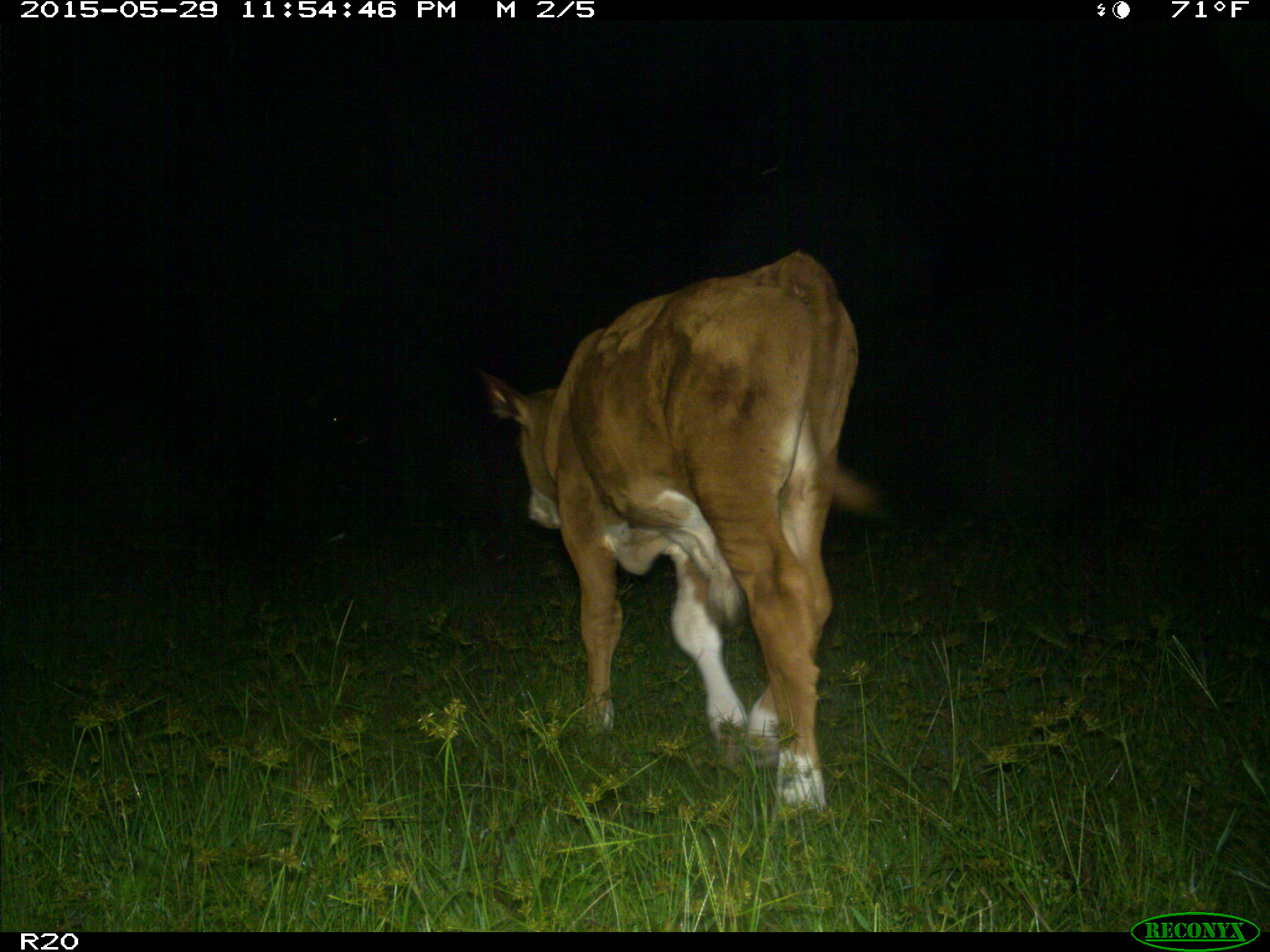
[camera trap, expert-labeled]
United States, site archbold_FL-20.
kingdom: Animalia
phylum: Chordata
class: Mammalia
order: Artiodactyla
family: Bovidae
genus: Bos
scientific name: Bos taurus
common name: domestic cow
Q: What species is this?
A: Bos taurus (domestic cow).